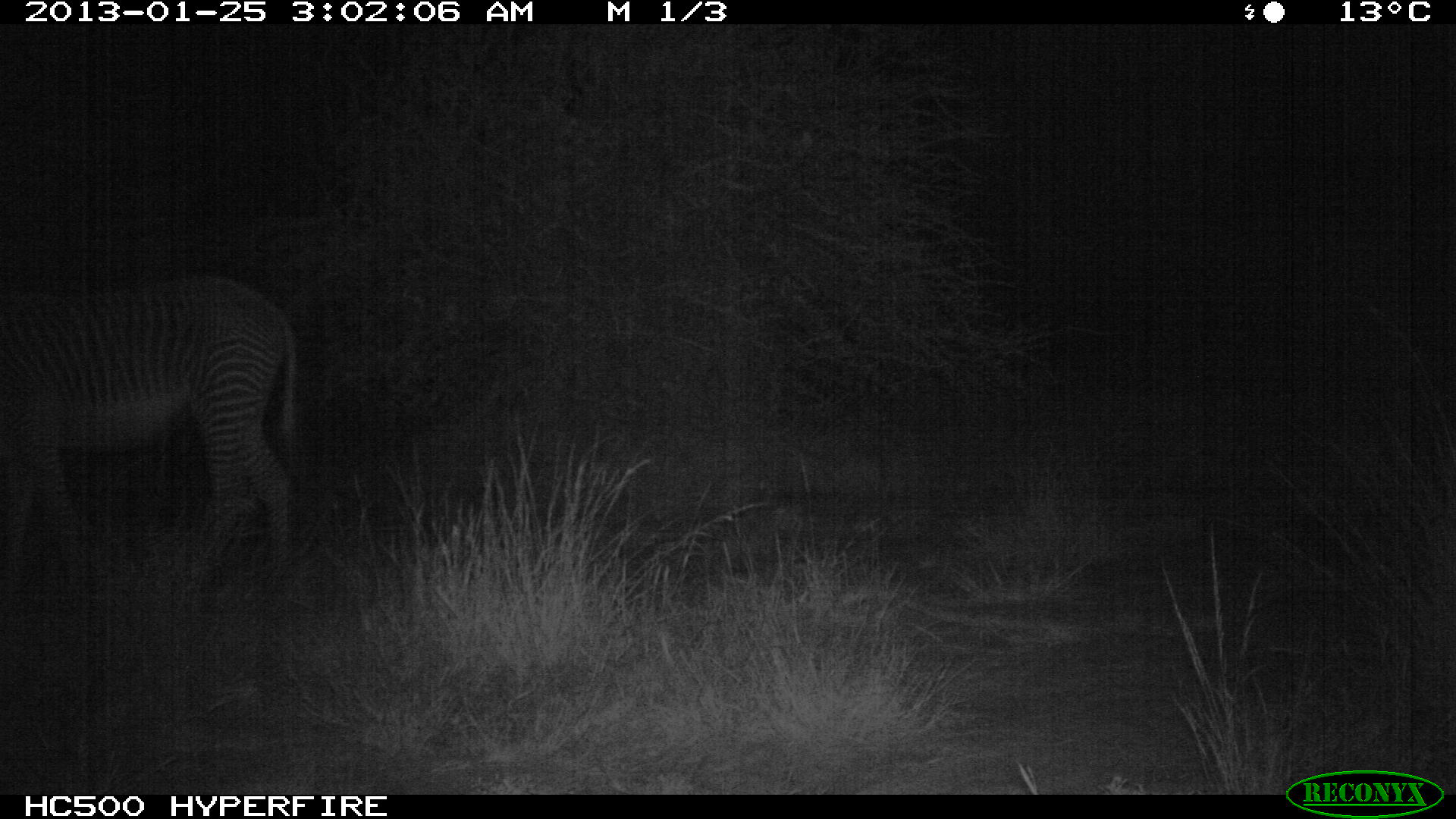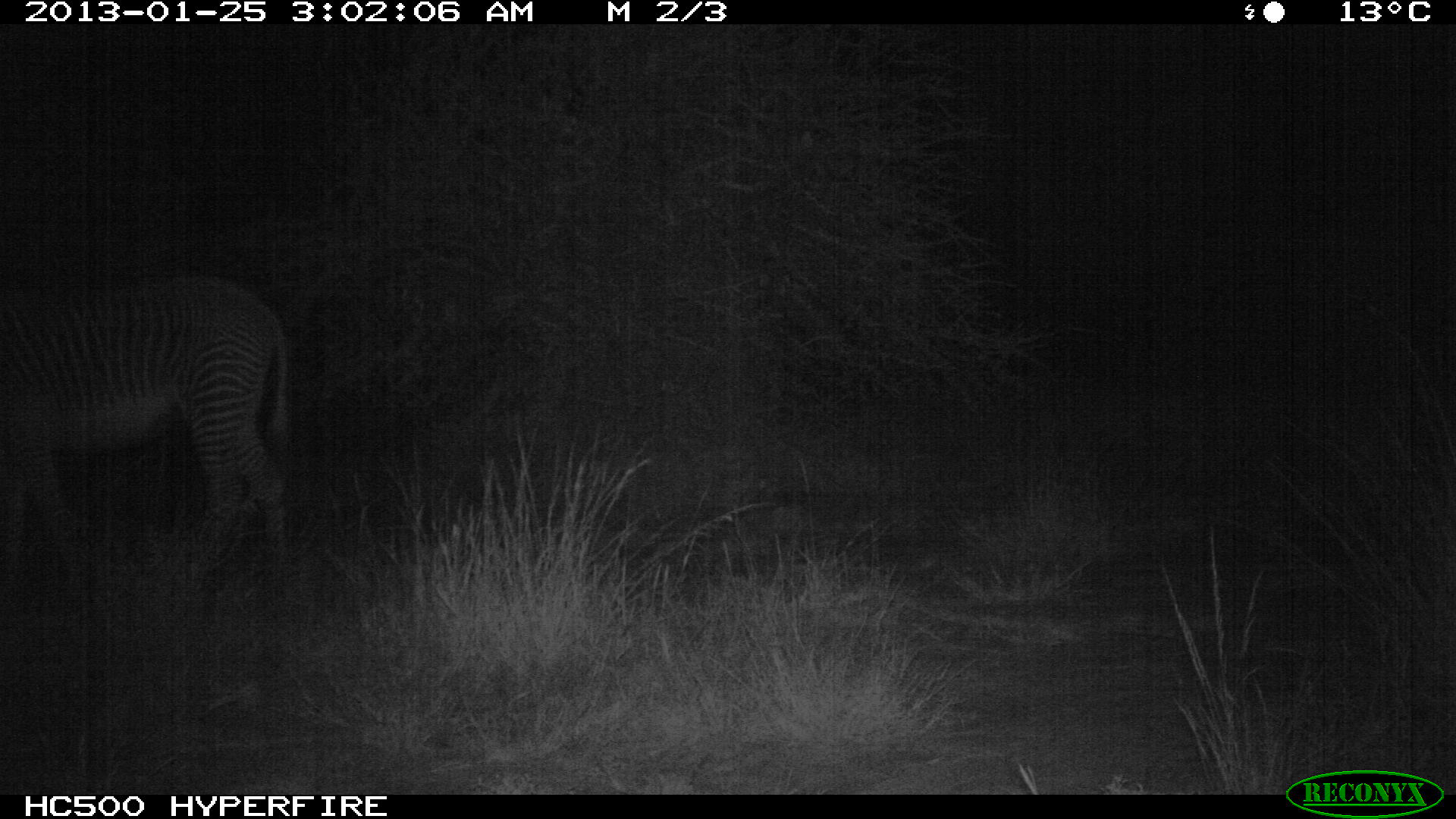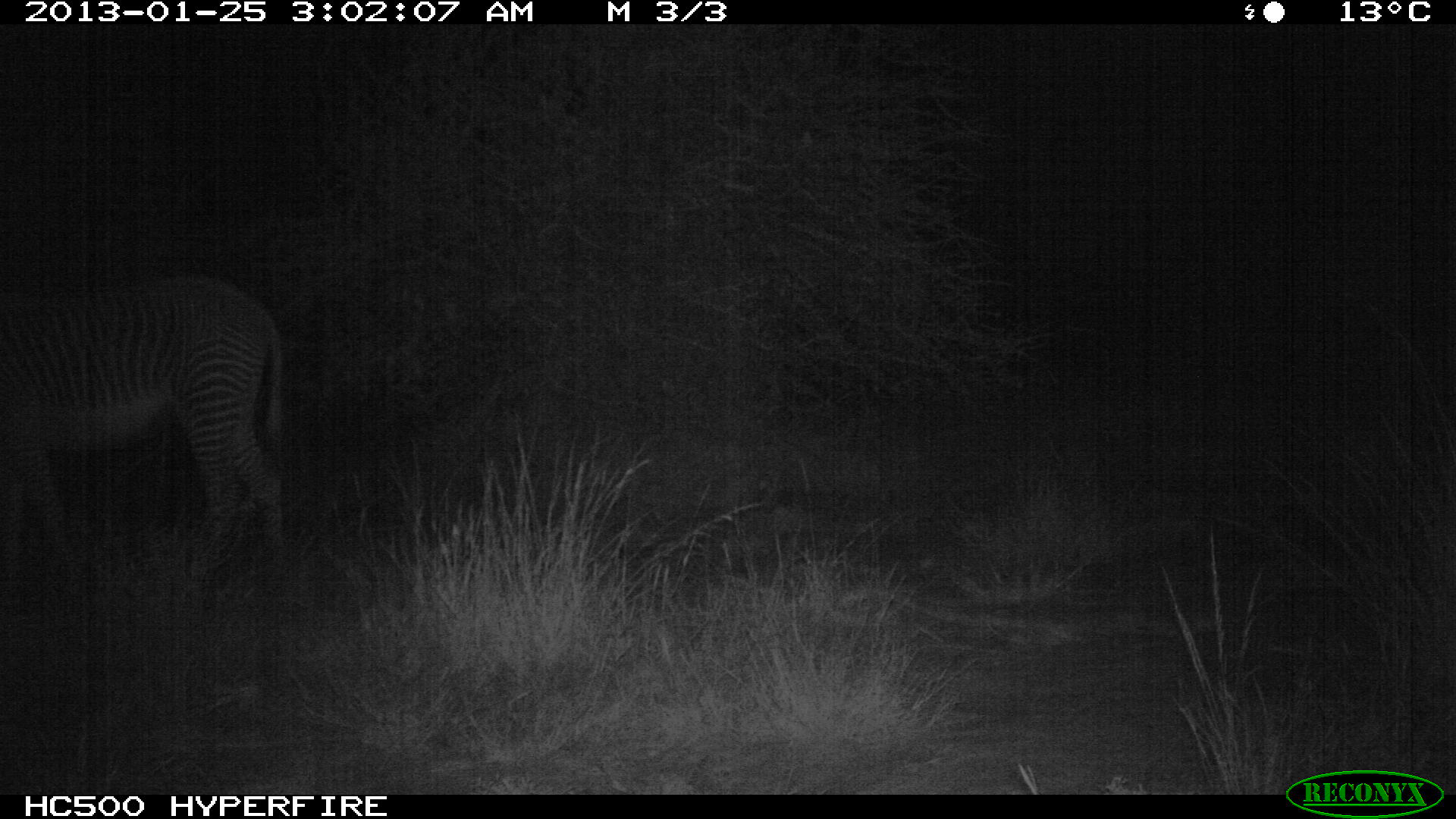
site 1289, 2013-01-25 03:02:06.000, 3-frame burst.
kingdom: Animalia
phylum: Chordata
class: Mammalia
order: Perissodactyla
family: Equidae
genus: Equus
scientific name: Equus grevyi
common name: grévy's zebra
Equus grevyi (grévy's zebra), count 1.